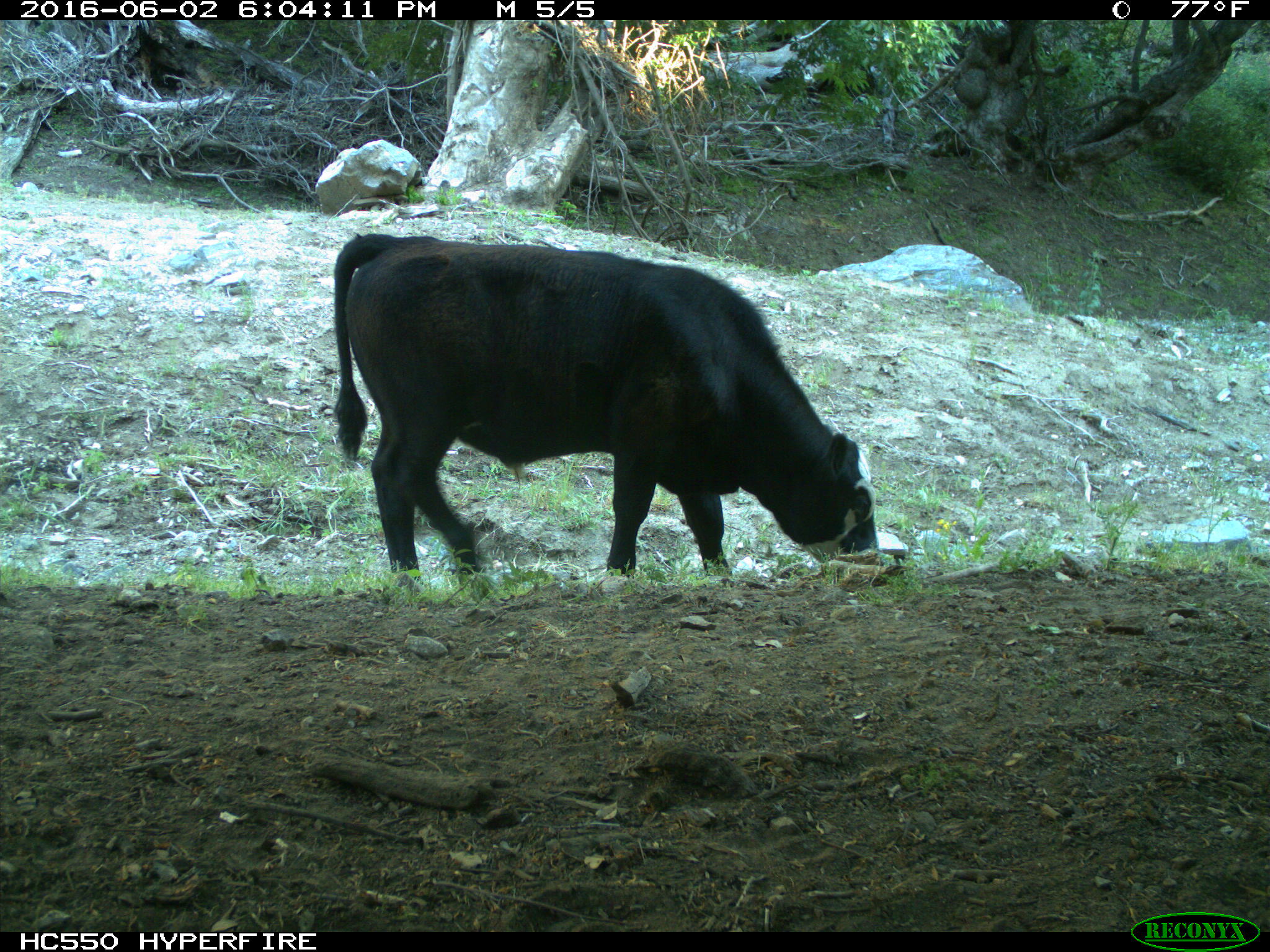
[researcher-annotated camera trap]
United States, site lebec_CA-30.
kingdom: Animalia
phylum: Chordata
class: Mammalia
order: Artiodactyla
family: Bovidae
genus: Bos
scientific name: Bos taurus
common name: domestic cow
Bos taurus (domestic cow).